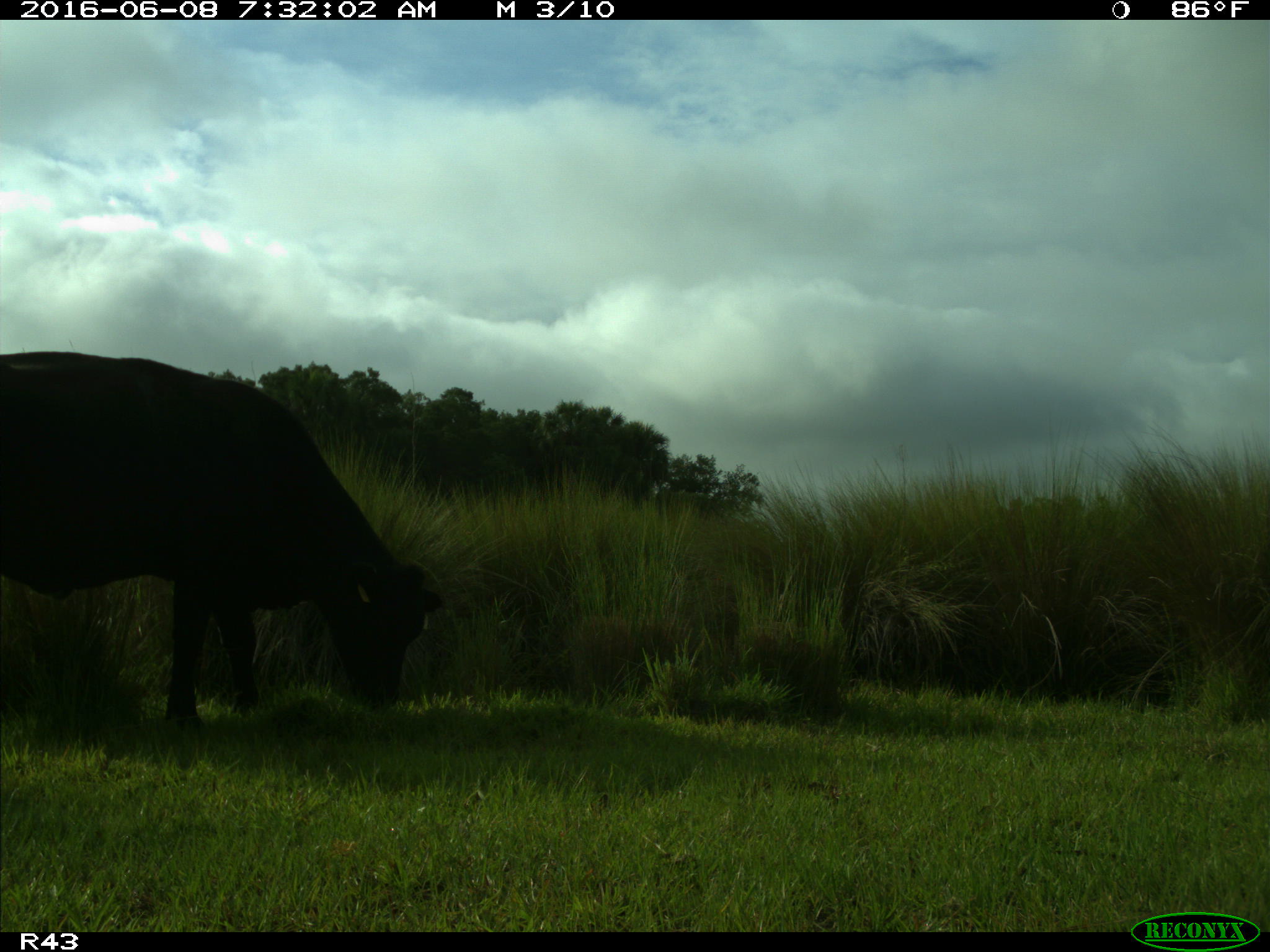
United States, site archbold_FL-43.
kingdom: Animalia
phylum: Chordata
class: Mammalia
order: Artiodactyla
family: Bovidae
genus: Bos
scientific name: Bos taurus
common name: domestic cow